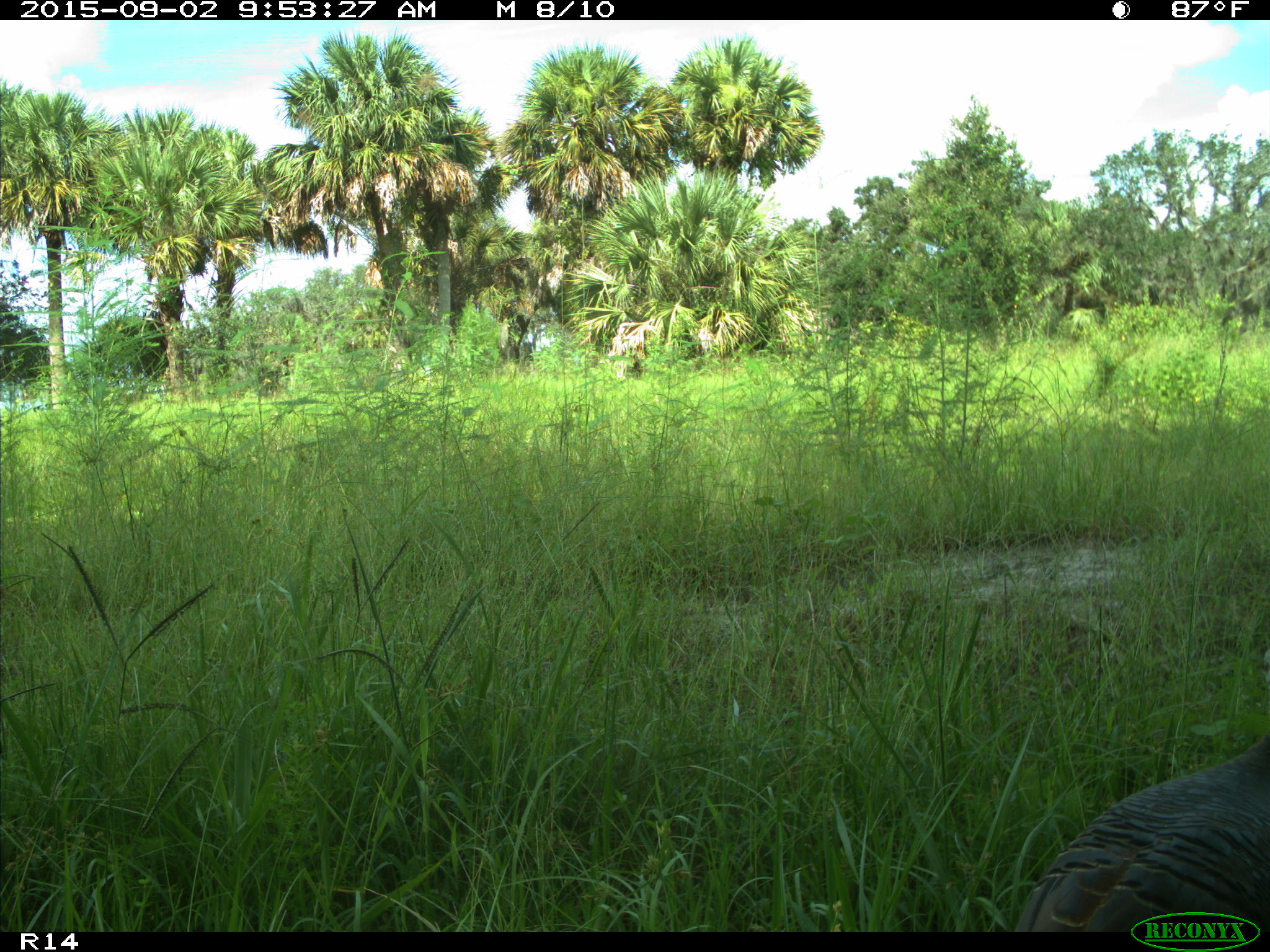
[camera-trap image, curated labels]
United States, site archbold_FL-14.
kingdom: Animalia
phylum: Chordata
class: Aves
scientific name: Aves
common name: birds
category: unidentified bird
Unidentified bird (birds) (Aves).